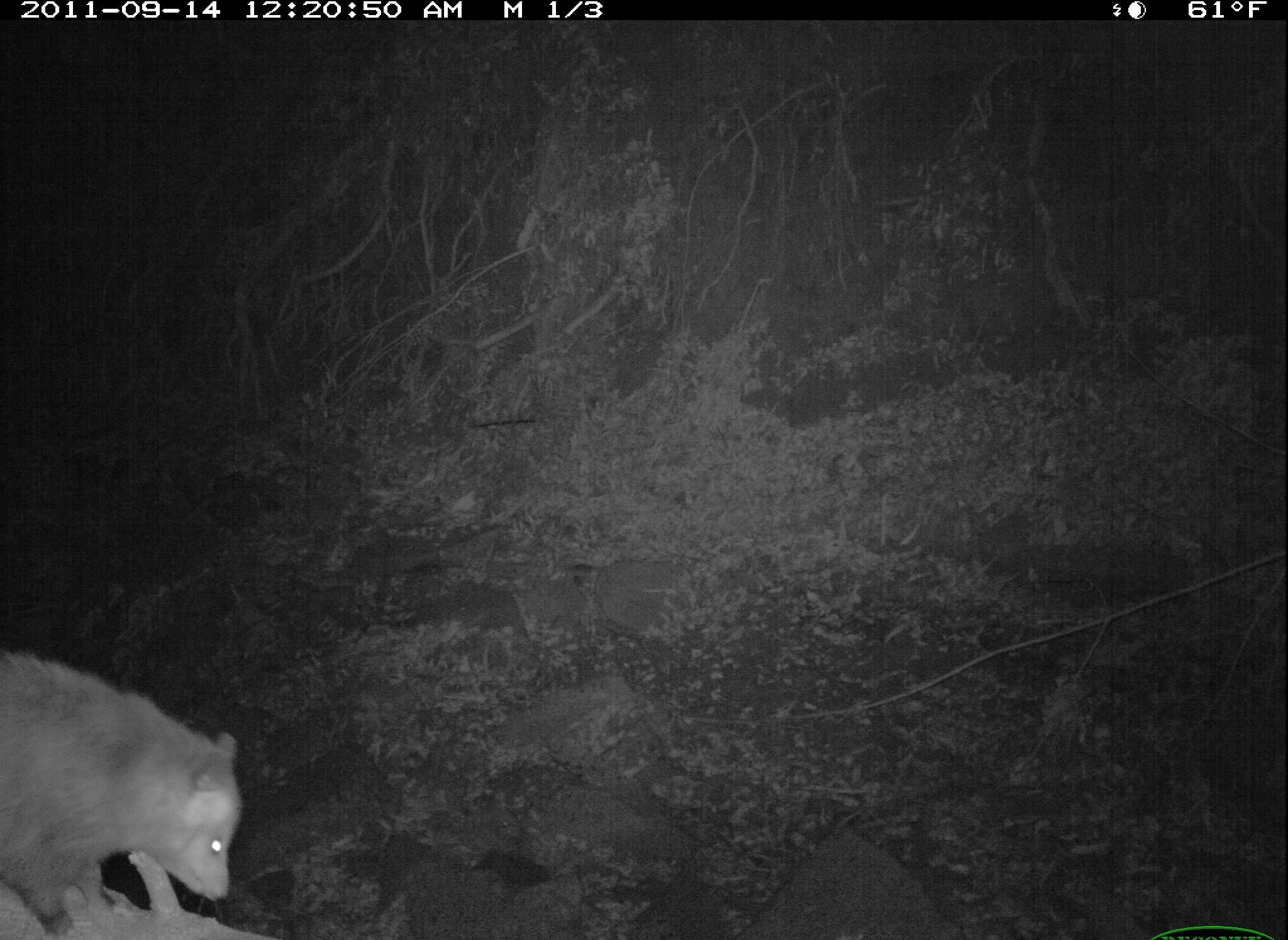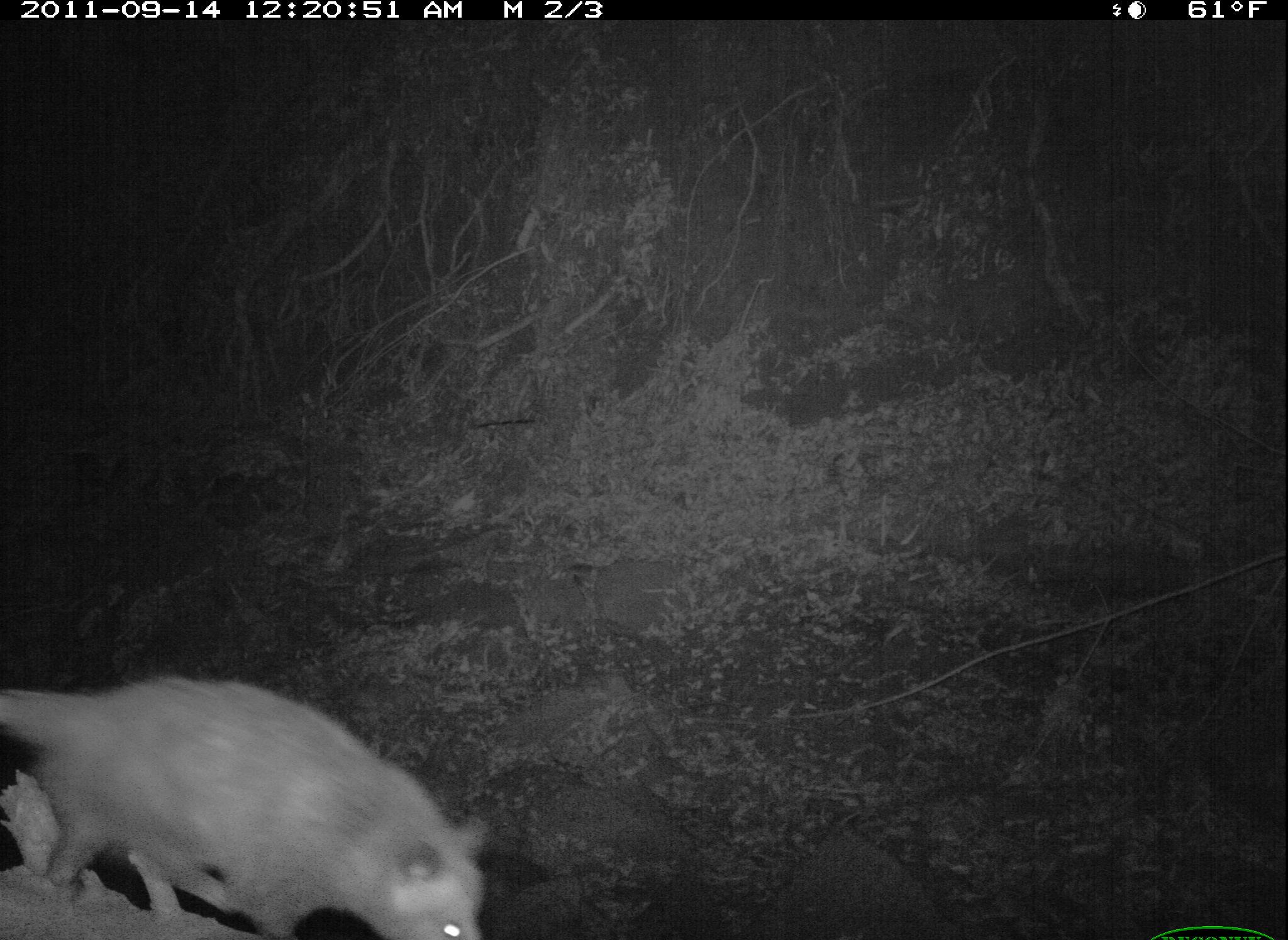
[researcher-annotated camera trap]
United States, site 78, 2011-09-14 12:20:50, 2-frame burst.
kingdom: Animalia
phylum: Chordata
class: Mammalia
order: Didelphimorphia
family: Didelphidae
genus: Didelphis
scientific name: Didelphis virginiana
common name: virginia opossum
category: opossum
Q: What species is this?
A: Opossum (virginia opossum) (Didelphis virginiana).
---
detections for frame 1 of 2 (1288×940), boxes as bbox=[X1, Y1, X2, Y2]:
opossum: bbox=[0, 644, 251, 940]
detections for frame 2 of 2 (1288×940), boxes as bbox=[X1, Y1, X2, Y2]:
opossum: bbox=[0, 668, 504, 940]